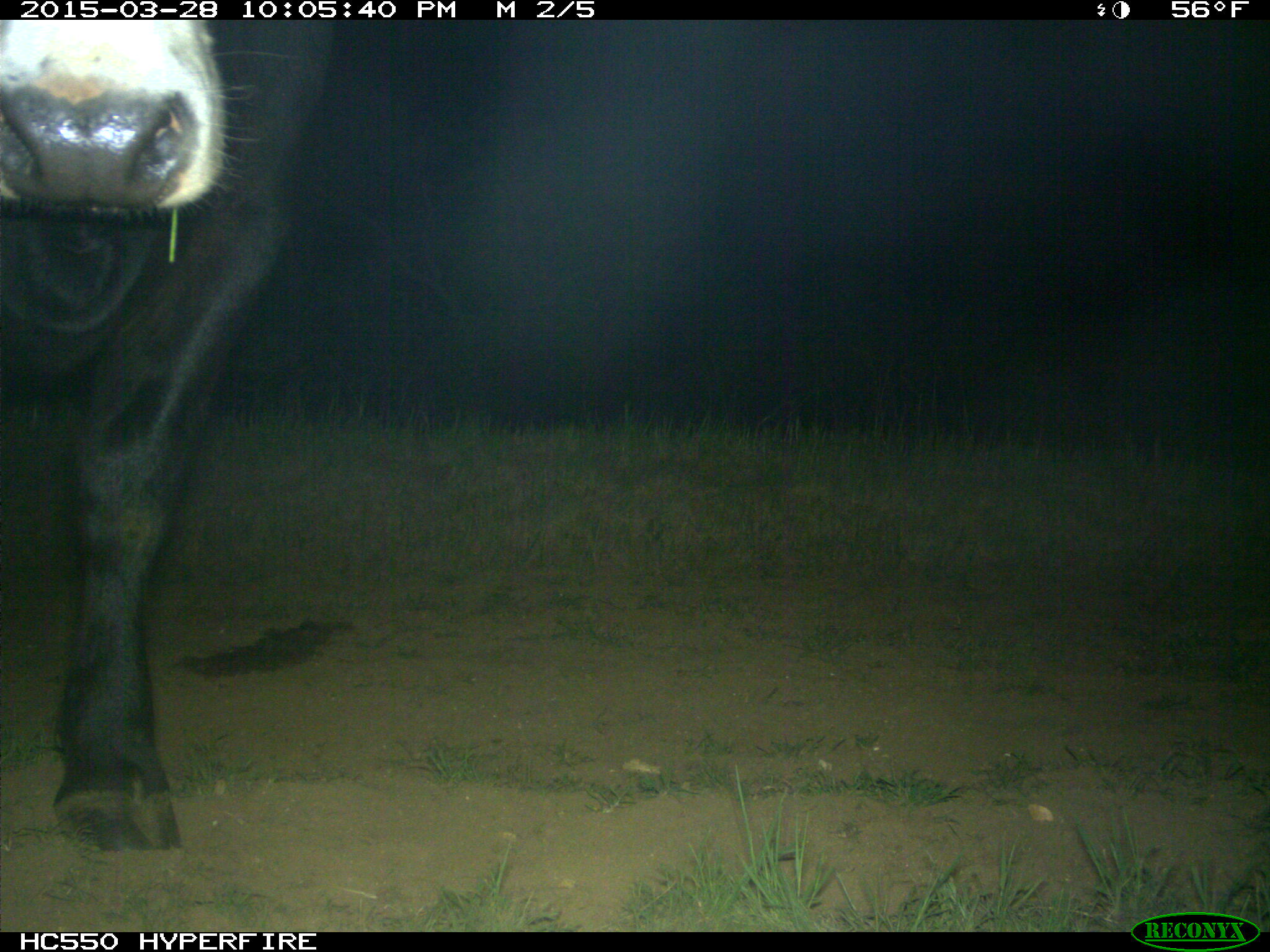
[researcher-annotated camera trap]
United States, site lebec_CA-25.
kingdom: Animalia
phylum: Chordata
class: Mammalia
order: Artiodactyla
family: Bovidae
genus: Bos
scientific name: Bos taurus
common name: domestic cow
Bos taurus (domestic cow).